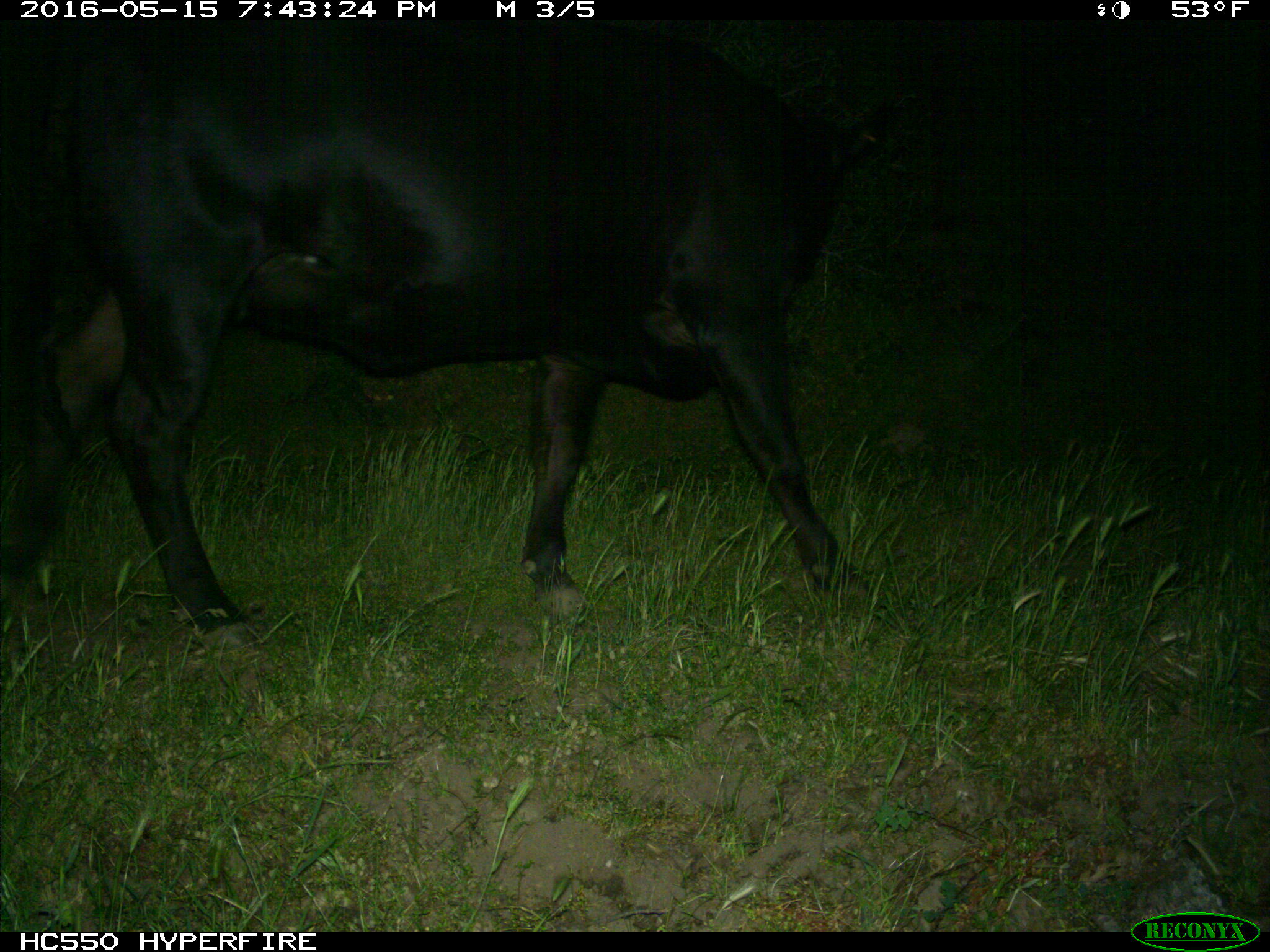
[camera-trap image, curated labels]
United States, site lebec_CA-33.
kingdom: Animalia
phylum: Chordata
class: Mammalia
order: Artiodactyla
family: Bovidae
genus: Bos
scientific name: Bos taurus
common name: domestic cow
Bos taurus (domestic cow).